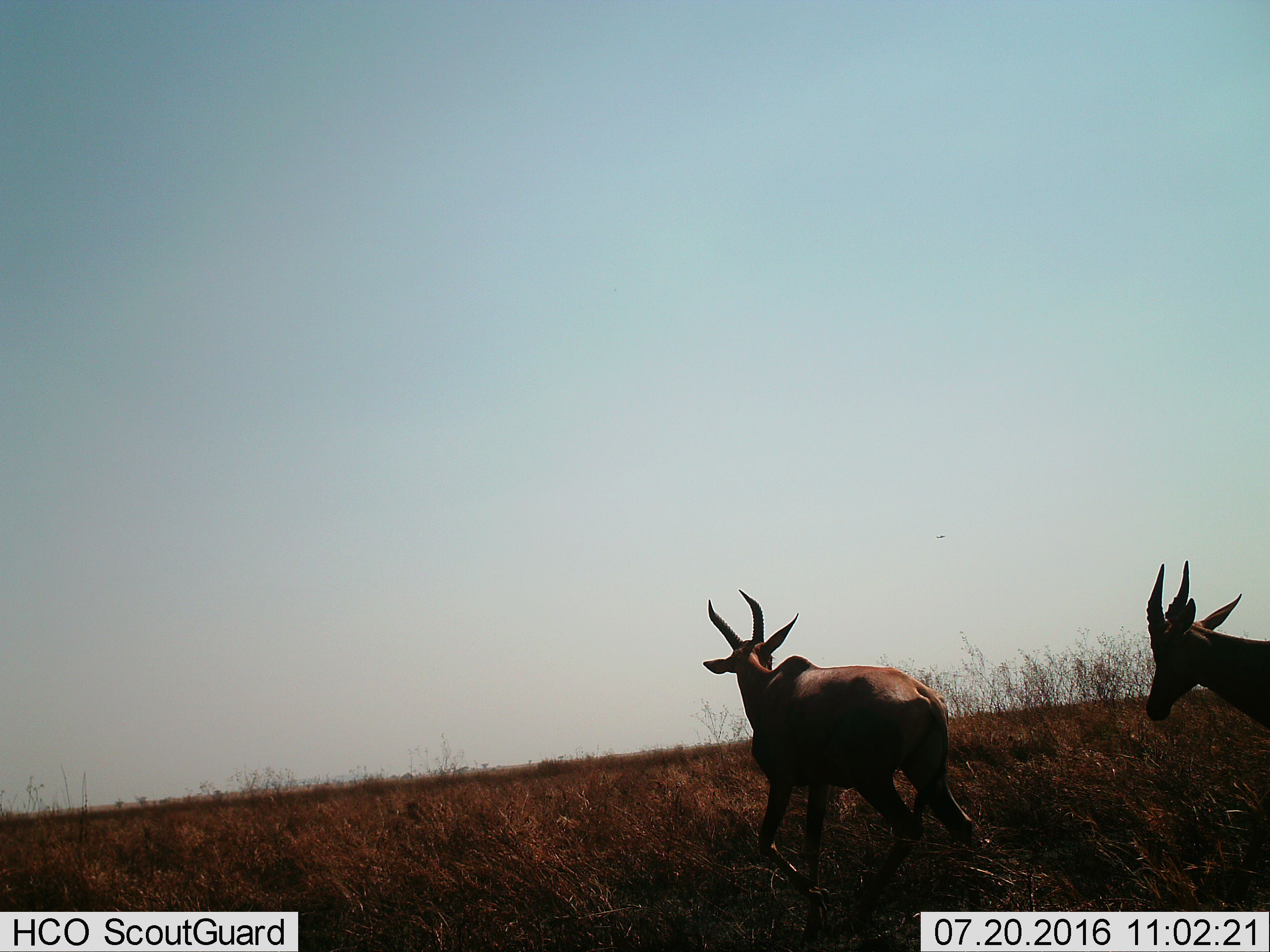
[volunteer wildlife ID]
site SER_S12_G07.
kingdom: Animalia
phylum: Chordata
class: Mammalia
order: Artiodactyla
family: Bovidae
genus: Damaliscus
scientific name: Damaliscus lunatus jimela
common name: topi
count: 2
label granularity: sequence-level